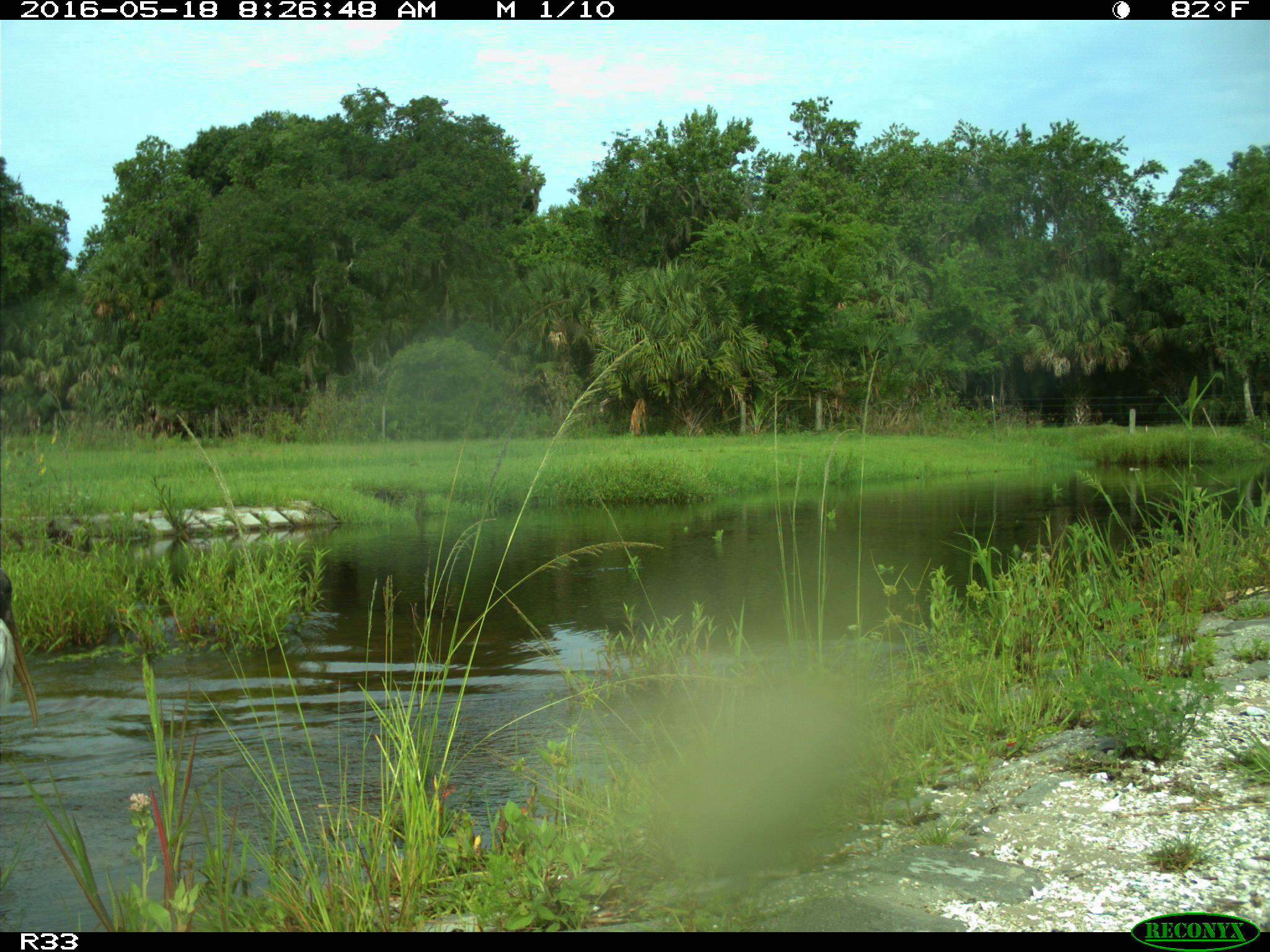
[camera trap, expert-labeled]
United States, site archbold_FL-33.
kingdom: Animalia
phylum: Chordata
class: Aves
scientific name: Aves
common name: birds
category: unidentified bird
Unidentified bird (birds) (Aves).